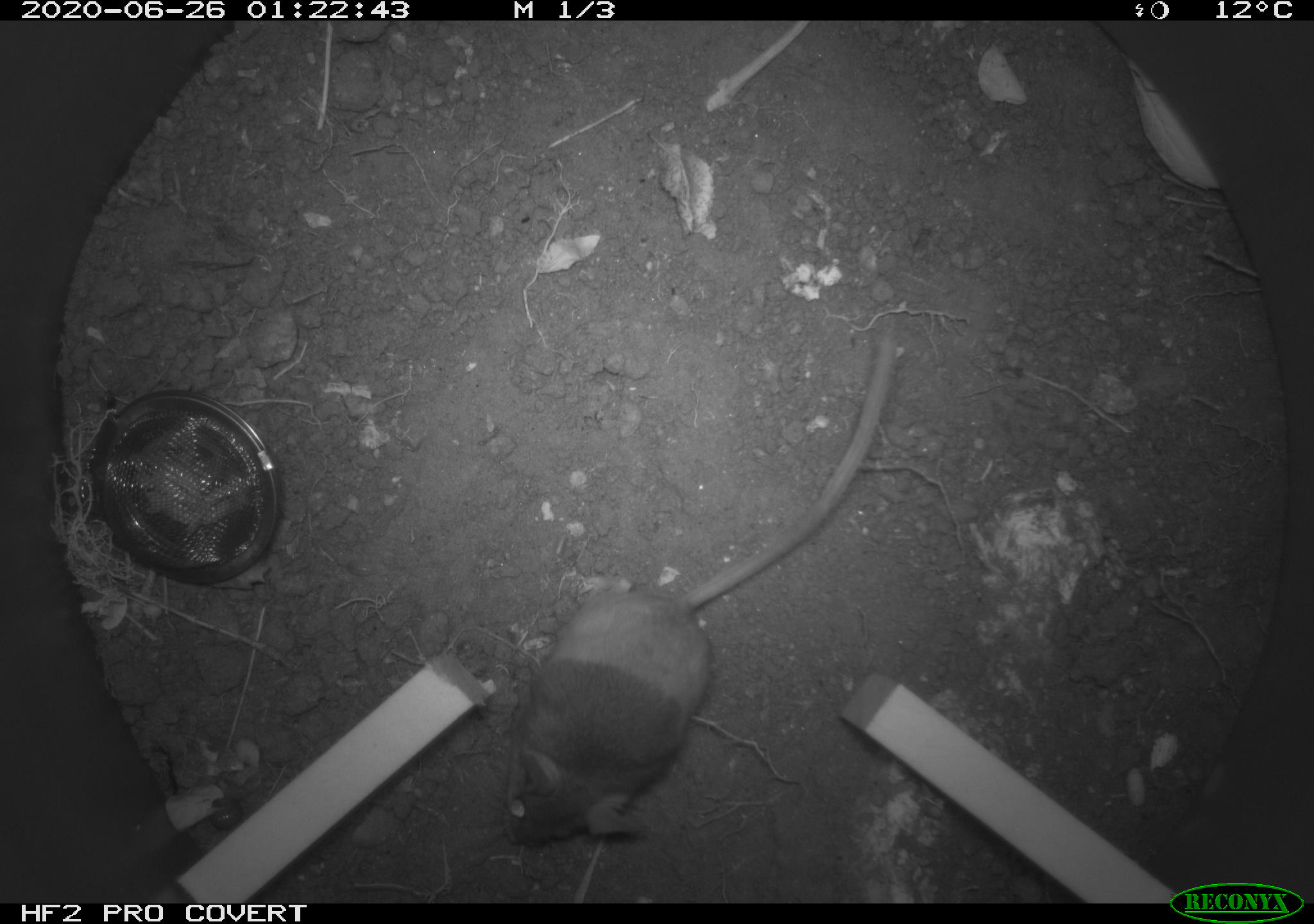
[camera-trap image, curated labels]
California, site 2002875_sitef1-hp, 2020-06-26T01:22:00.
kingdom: Animalia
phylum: Chordata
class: Mammalia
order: Rodentia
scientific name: Rodentia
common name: rodent